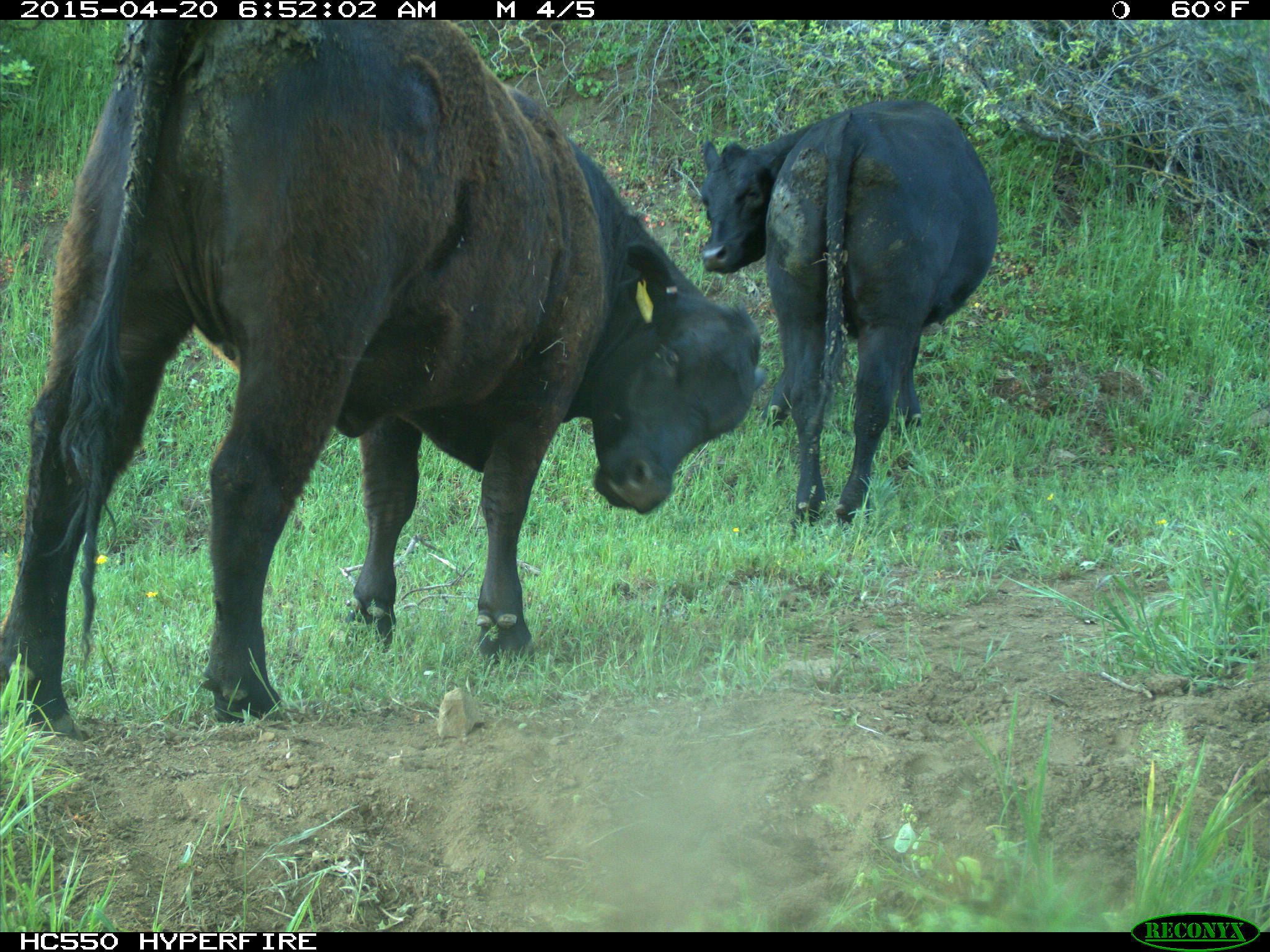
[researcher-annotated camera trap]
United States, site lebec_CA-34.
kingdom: Animalia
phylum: Chordata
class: Mammalia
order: Artiodactyla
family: Bovidae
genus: Bos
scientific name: Bos taurus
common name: domestic cow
Bos taurus (domestic cow).